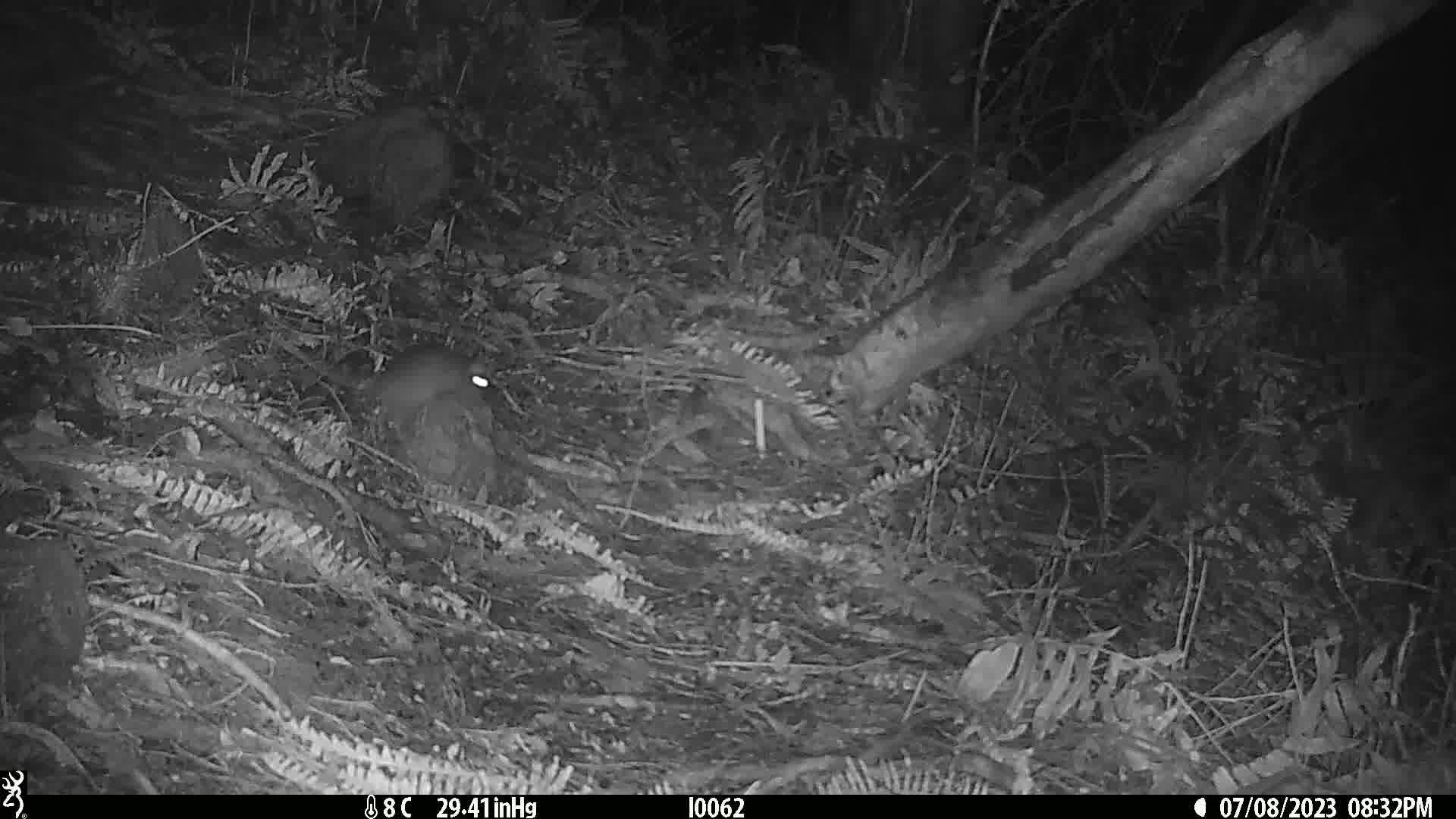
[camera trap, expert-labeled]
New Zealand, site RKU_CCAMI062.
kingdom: Animalia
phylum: Chordata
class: Mammalia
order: Rodentia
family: Muridae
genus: Rattus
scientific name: Rattus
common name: rat